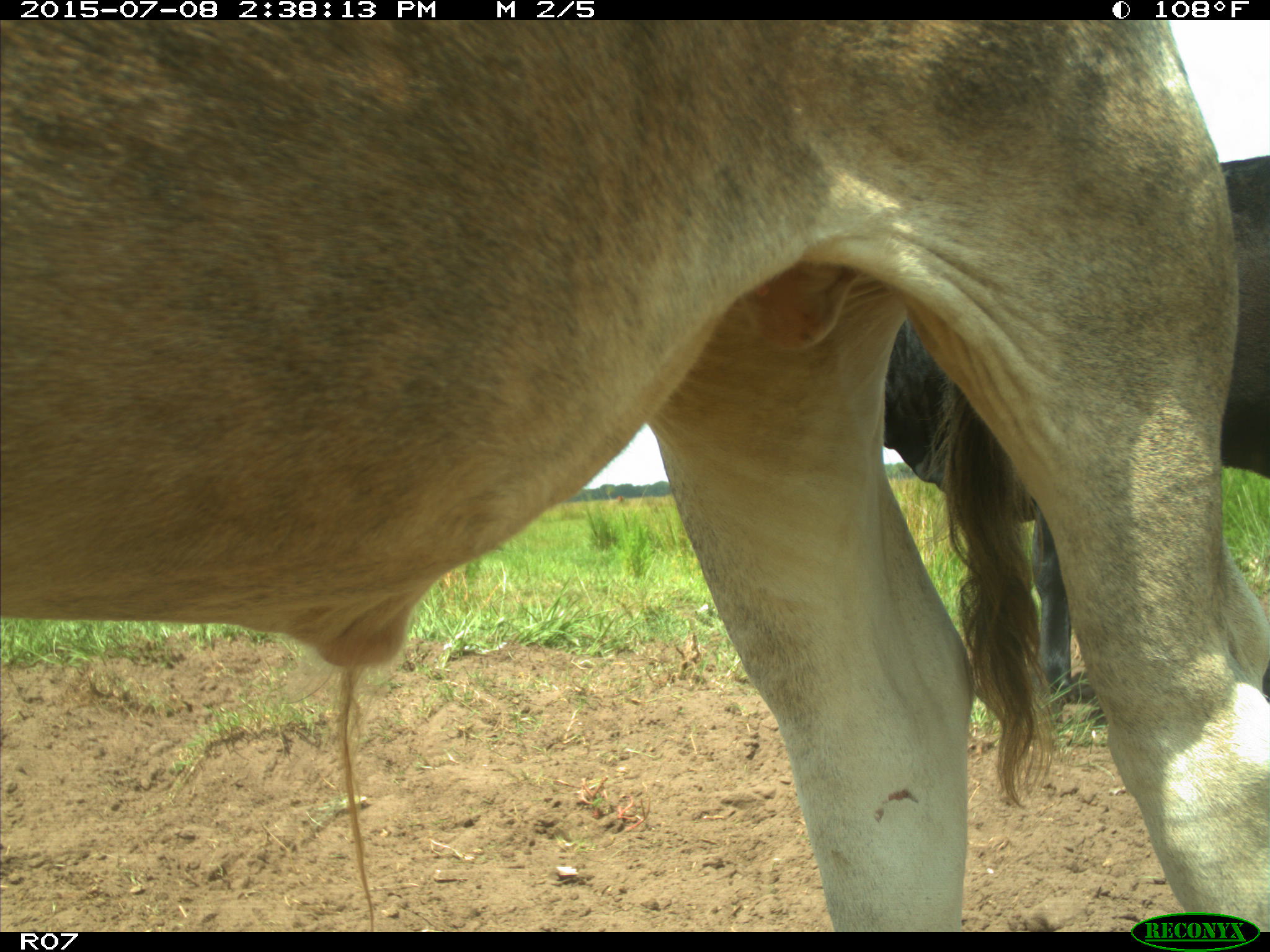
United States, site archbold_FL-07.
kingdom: Animalia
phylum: Chordata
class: Mammalia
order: Artiodactyla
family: Bovidae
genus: Bos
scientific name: Bos taurus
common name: domestic cow